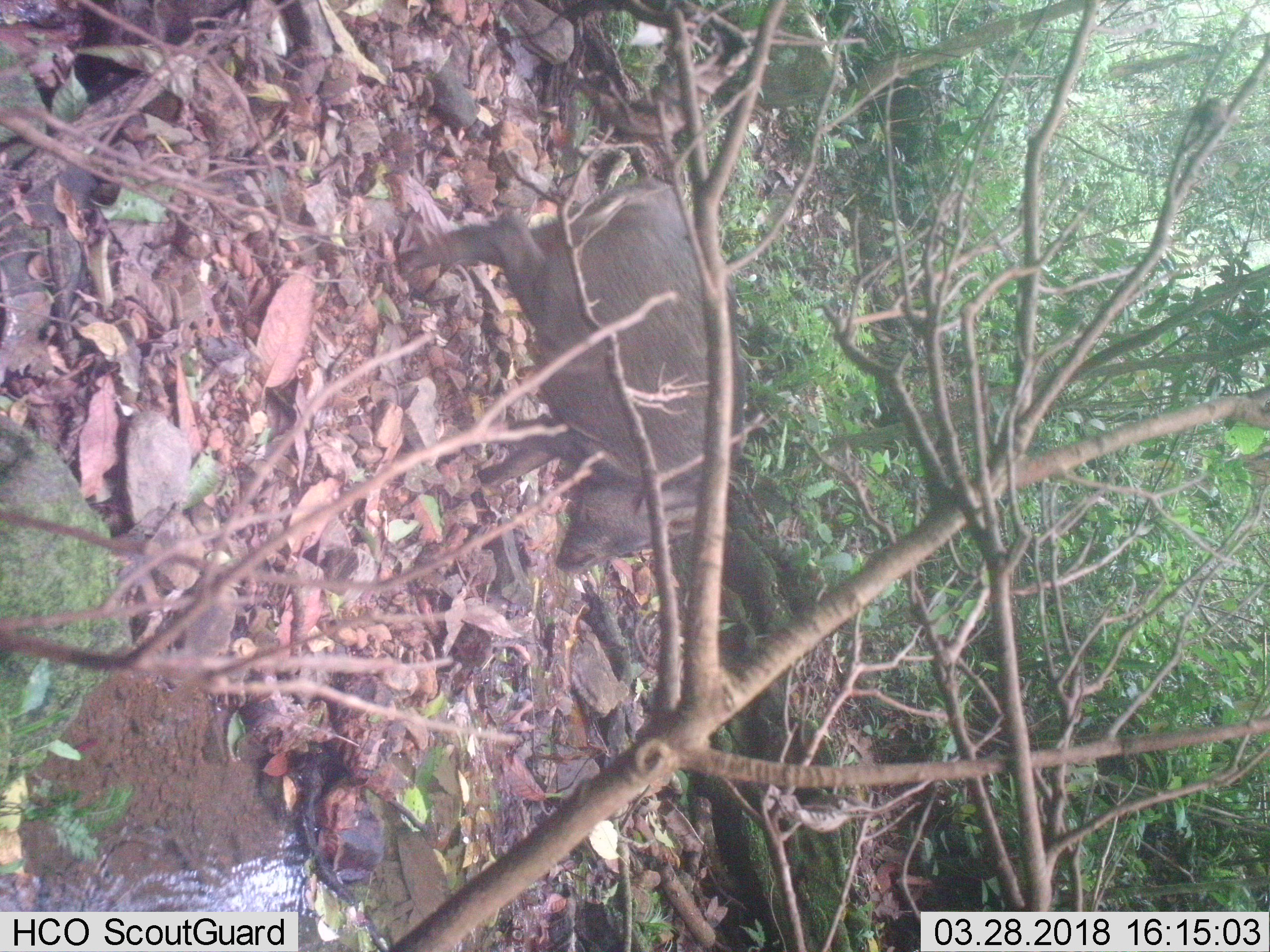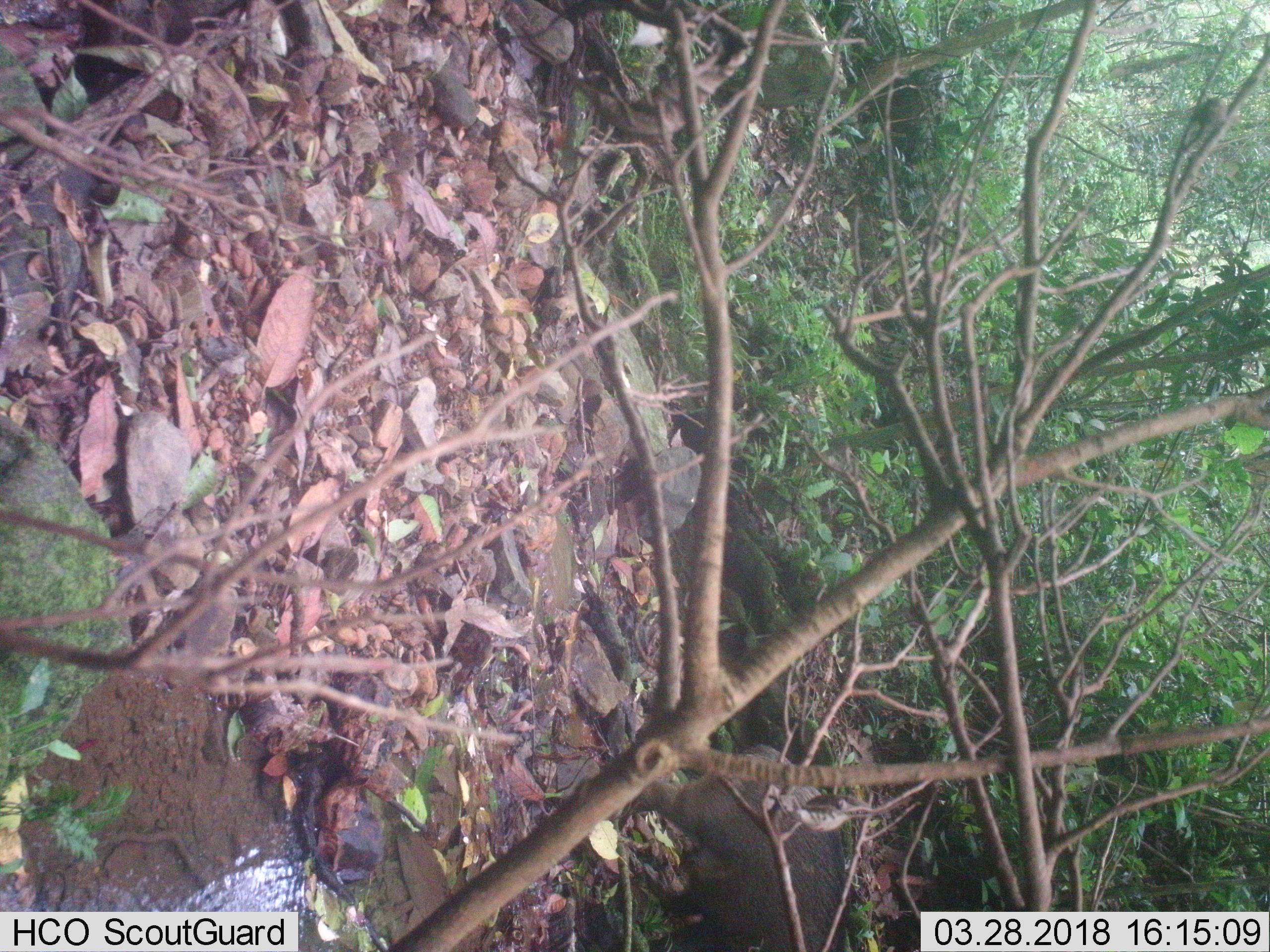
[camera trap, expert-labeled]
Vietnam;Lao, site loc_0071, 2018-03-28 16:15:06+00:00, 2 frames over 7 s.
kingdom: Animalia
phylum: Chordata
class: Mammalia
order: Artiodactyla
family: Suidae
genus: Sus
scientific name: Sus scrofa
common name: eurasian wild pig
Eurasian wild pig (Sus scrofa). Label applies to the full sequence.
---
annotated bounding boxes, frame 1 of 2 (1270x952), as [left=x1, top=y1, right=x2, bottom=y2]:
eurasian wild pig: [left=396, top=180, right=747, bottom=573]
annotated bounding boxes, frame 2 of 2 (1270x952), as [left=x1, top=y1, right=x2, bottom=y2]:
eurasian wild pig: [left=616, top=746, right=856, bottom=951]